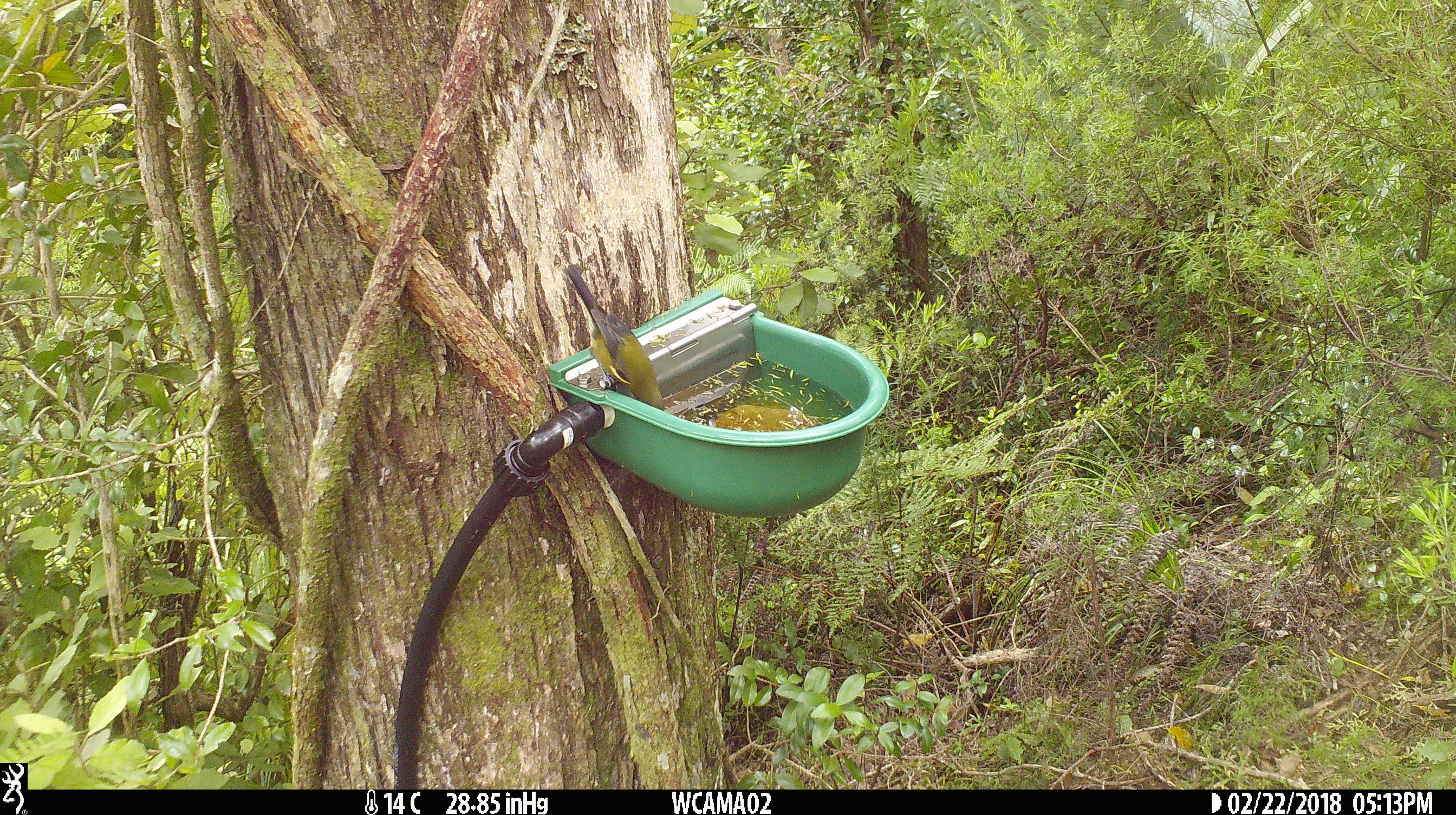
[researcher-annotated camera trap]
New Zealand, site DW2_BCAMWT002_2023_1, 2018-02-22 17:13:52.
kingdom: Animalia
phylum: Chordata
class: Aves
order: Passeriformes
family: Meliphagidae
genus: Anthornis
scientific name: Anthornis melanura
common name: new zealand bellbird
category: bellbird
Bellbird (new zealand bellbird) (Anthornis melanura).